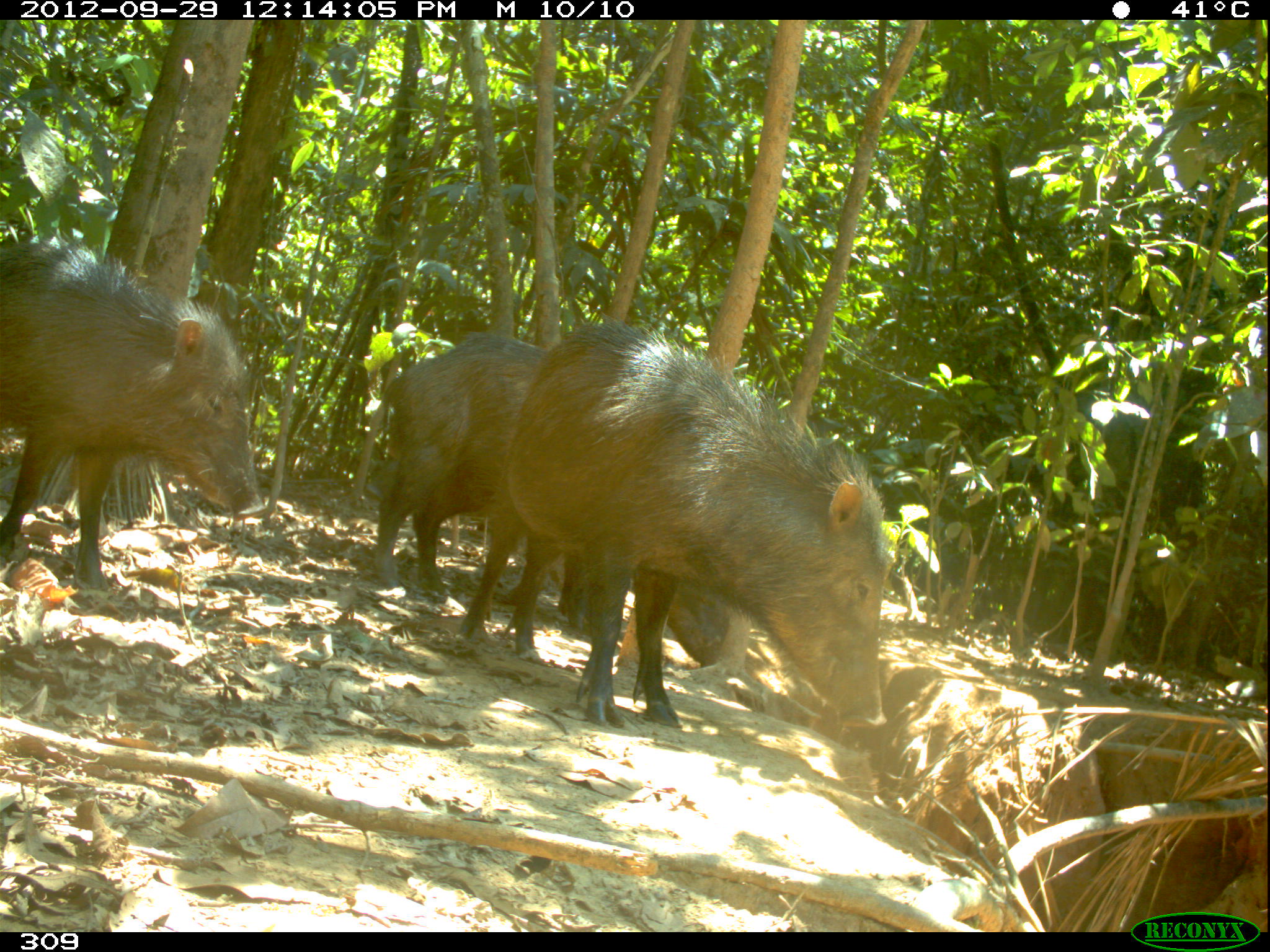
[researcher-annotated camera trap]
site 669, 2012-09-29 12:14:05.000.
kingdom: Animalia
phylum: Chordata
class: Mammalia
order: Artiodactyla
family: Tayassuidae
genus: Tayassu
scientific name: Tayassu pecari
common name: white-lipped peccary